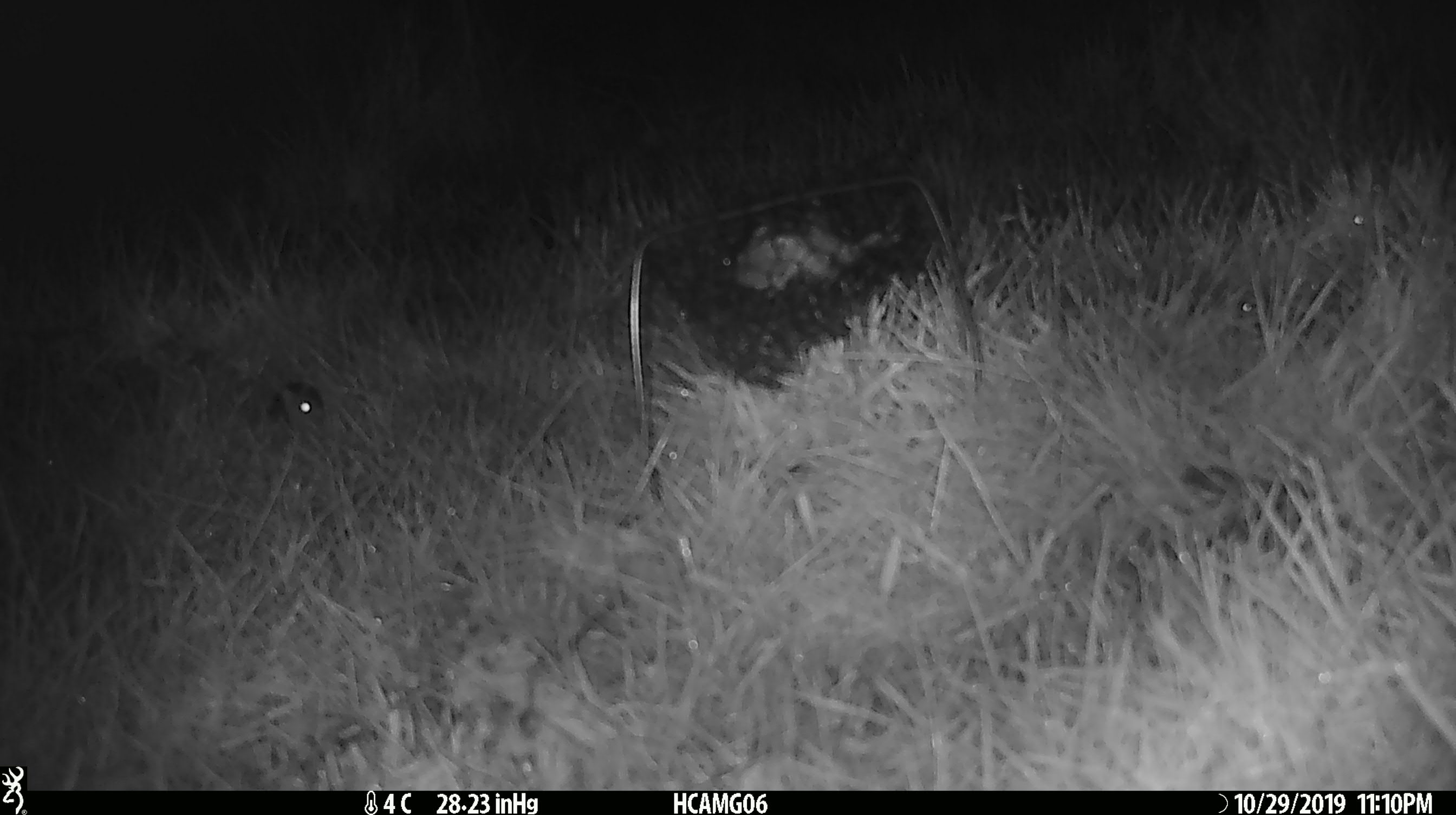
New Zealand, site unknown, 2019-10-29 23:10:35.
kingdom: Animalia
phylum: Chordata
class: Mammalia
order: Rodentia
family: Muridae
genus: Mus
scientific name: Mus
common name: mouse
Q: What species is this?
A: Mouse (Mus).